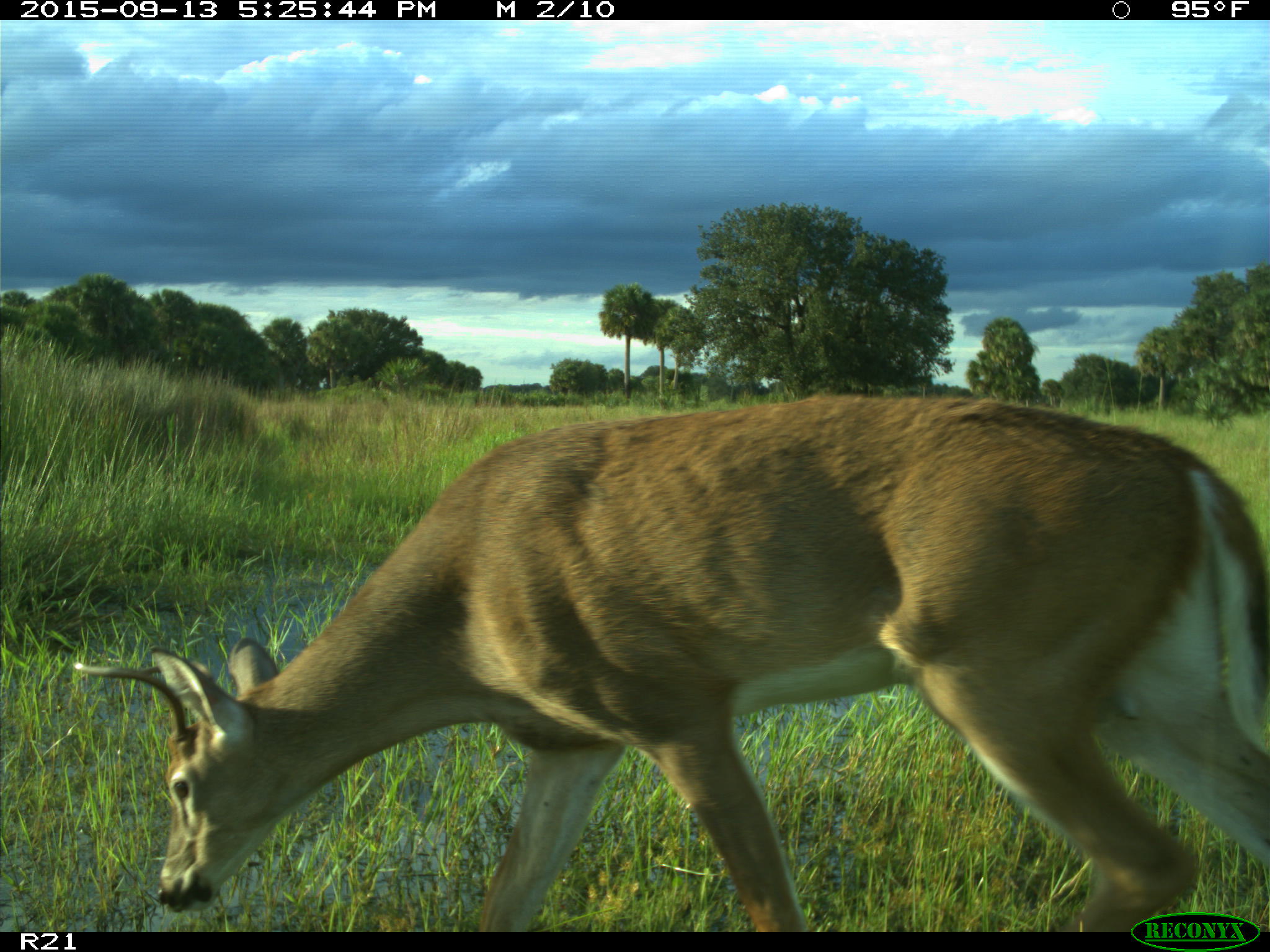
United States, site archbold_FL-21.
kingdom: Animalia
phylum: Chordata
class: Mammalia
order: Artiodactyla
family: Cervidae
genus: Odocoileus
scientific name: Odocoileus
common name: deer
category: unidentified deer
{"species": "unidentified deer (deer) (Odocoileus)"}